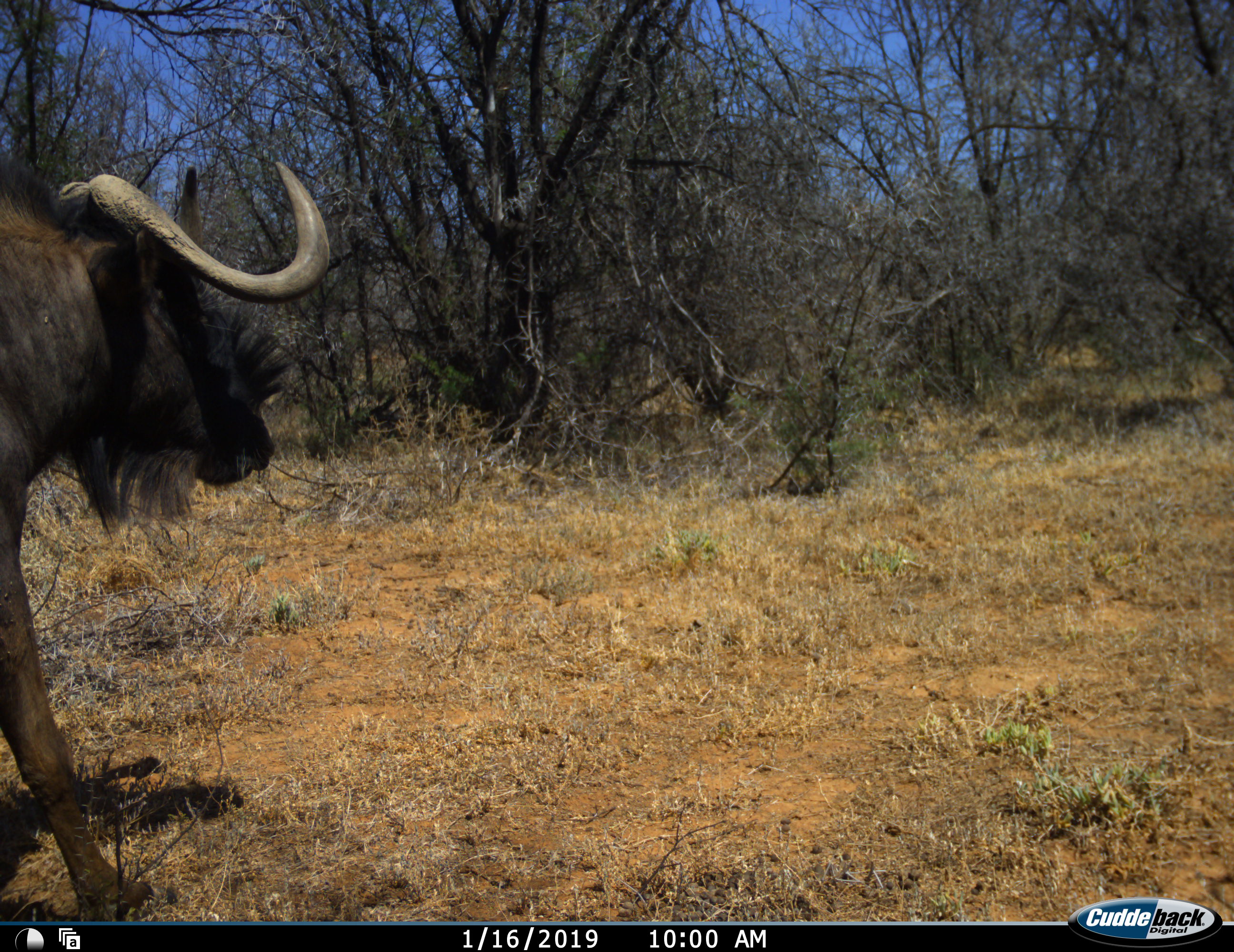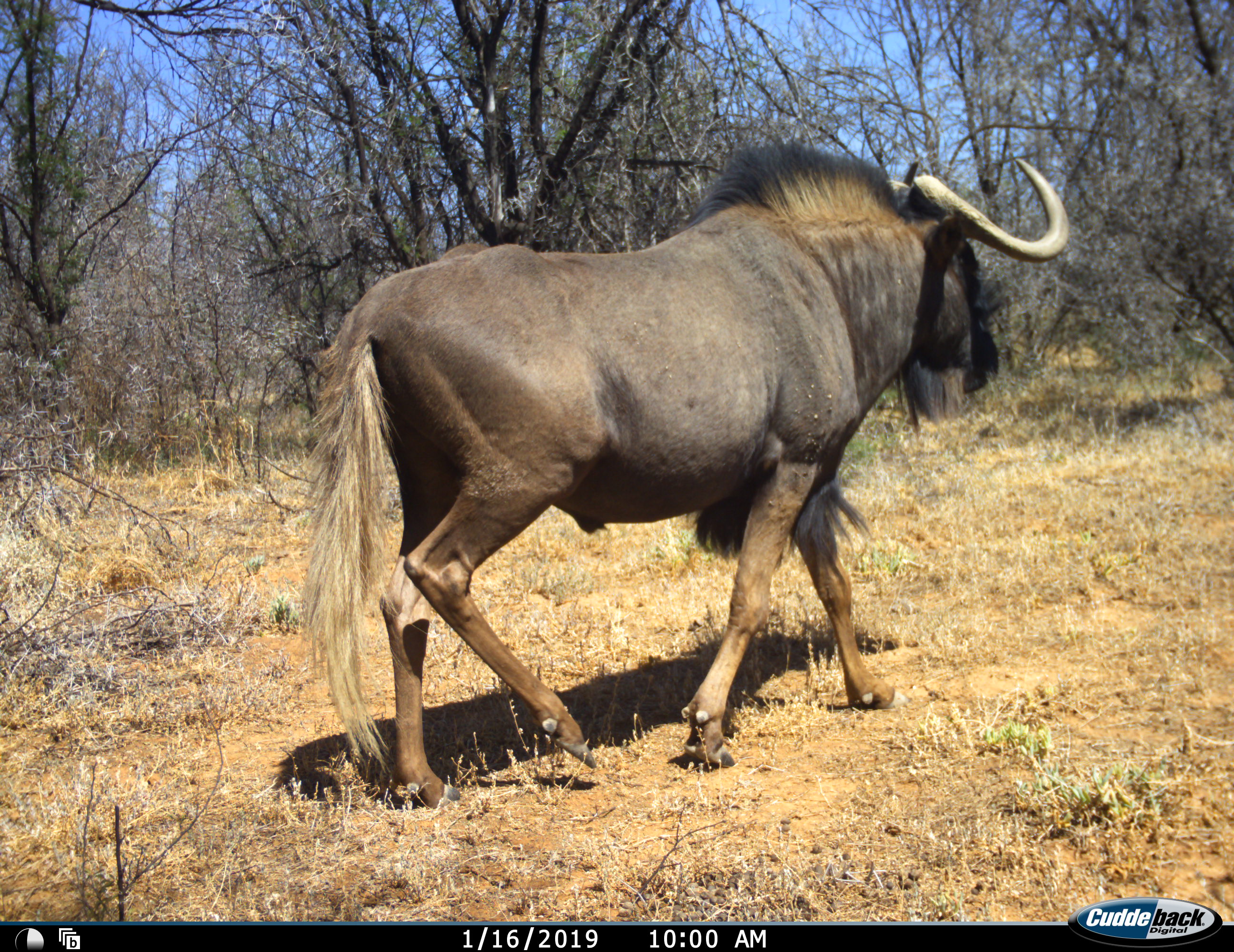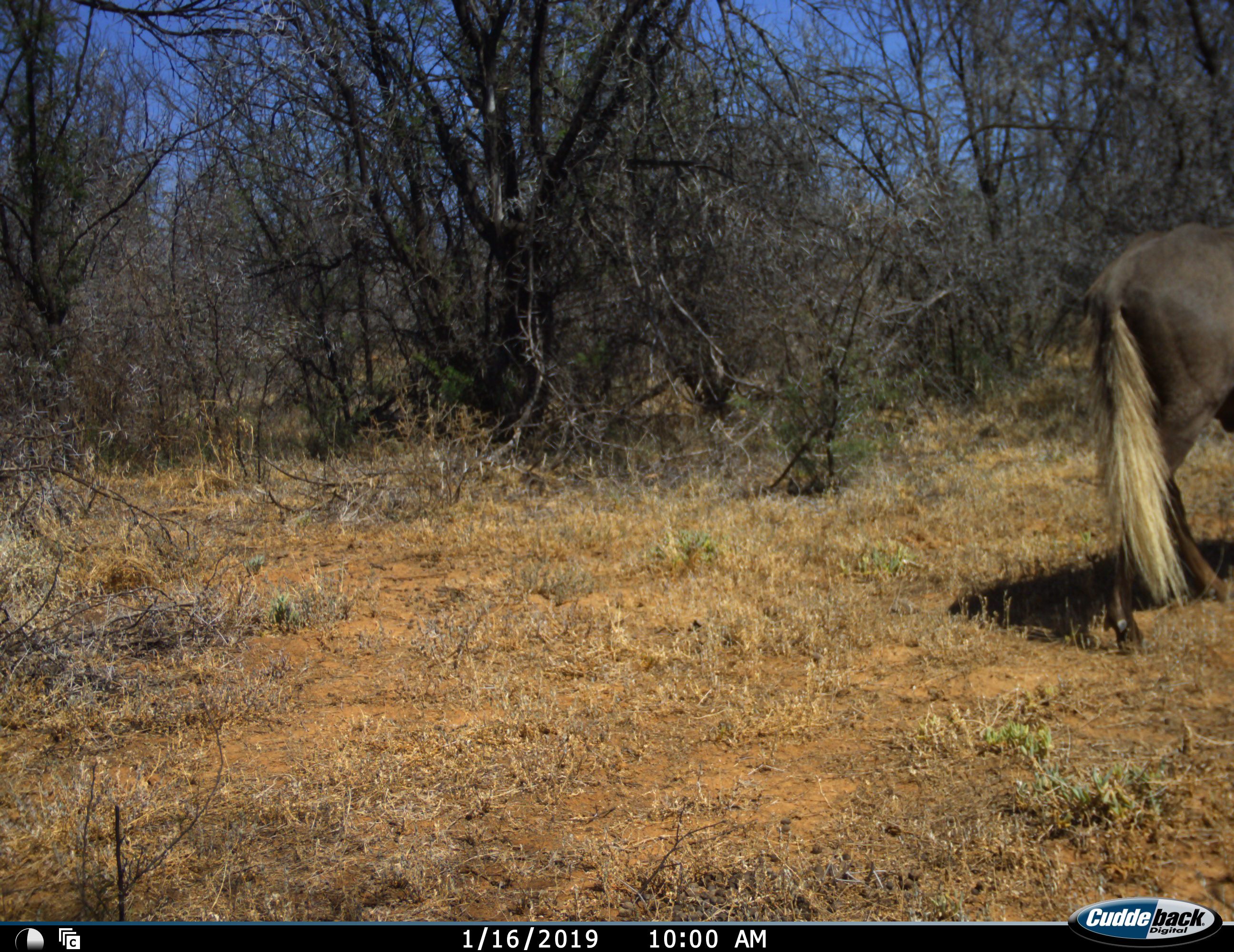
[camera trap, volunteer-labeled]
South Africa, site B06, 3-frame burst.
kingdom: Animalia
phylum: Chordata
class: Mammalia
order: Artiodactyla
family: Bovidae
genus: Connochaetes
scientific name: Connochaetes gnou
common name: black wildebeest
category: wildebeestblack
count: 1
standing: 0%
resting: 0%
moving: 100%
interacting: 0%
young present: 0%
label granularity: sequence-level